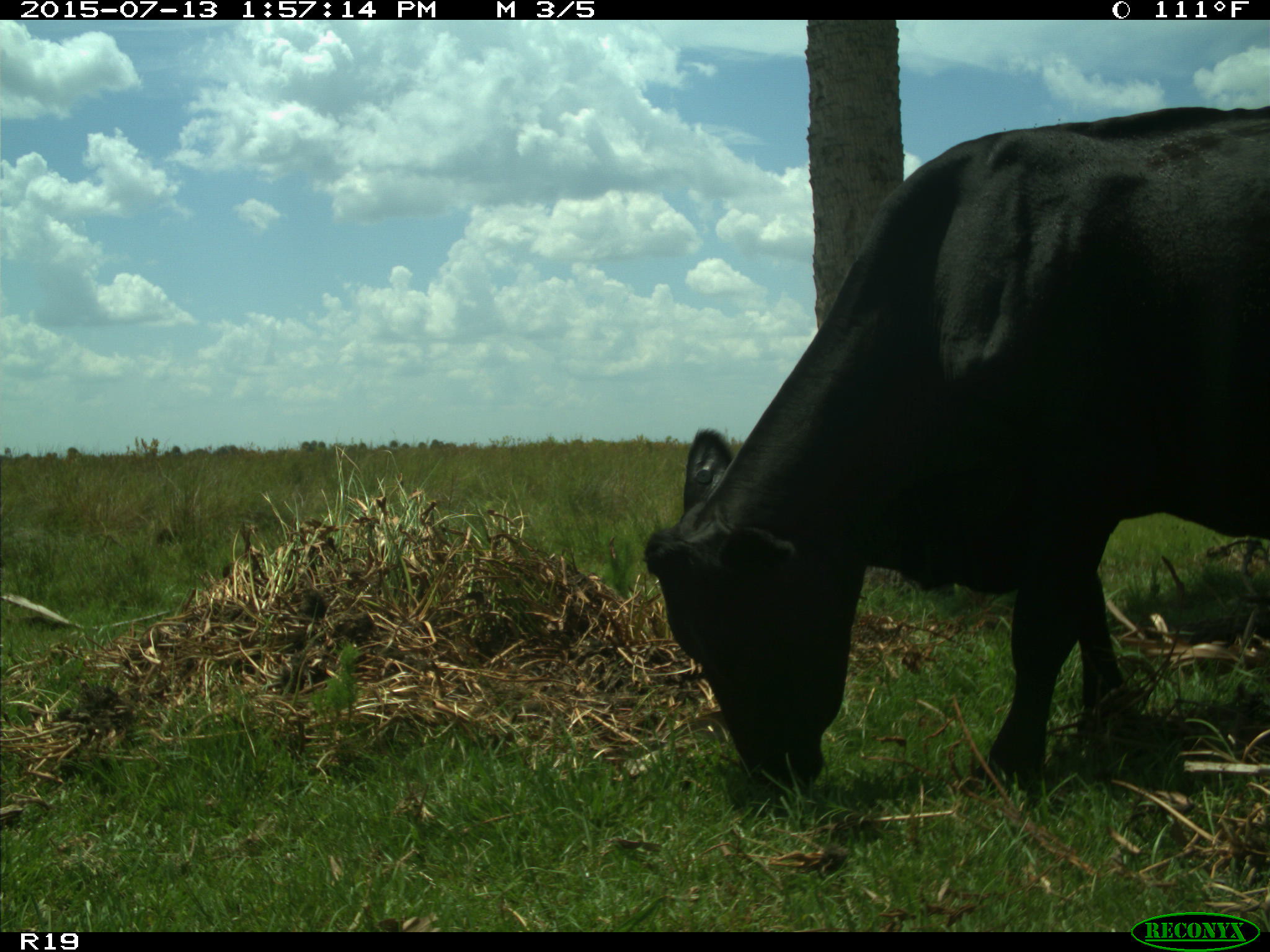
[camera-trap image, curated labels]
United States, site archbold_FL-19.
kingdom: Animalia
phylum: Chordata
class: Mammalia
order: Artiodactyla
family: Bovidae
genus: Bos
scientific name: Bos taurus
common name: domestic cow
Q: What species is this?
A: Bos taurus (domestic cow).